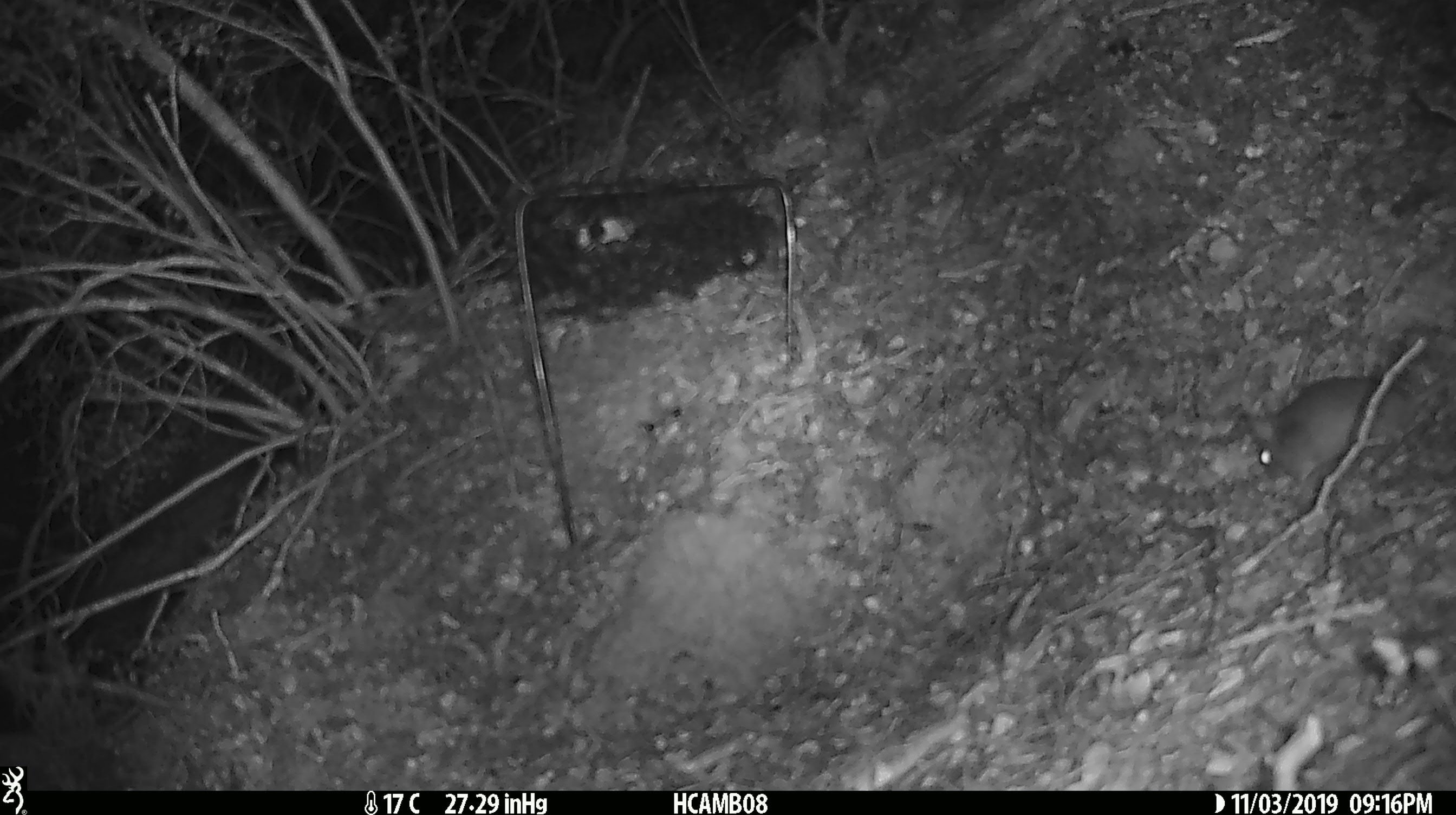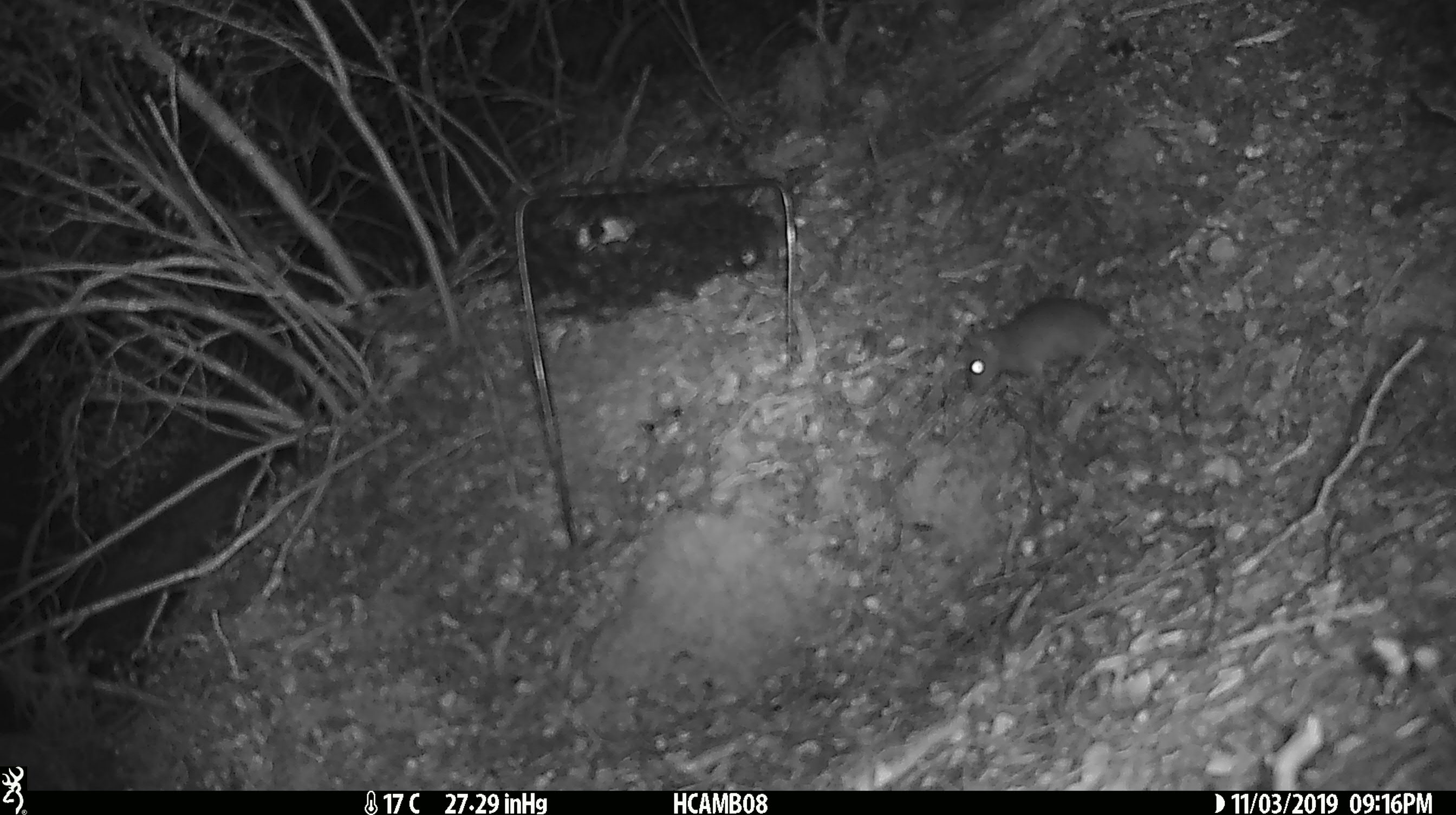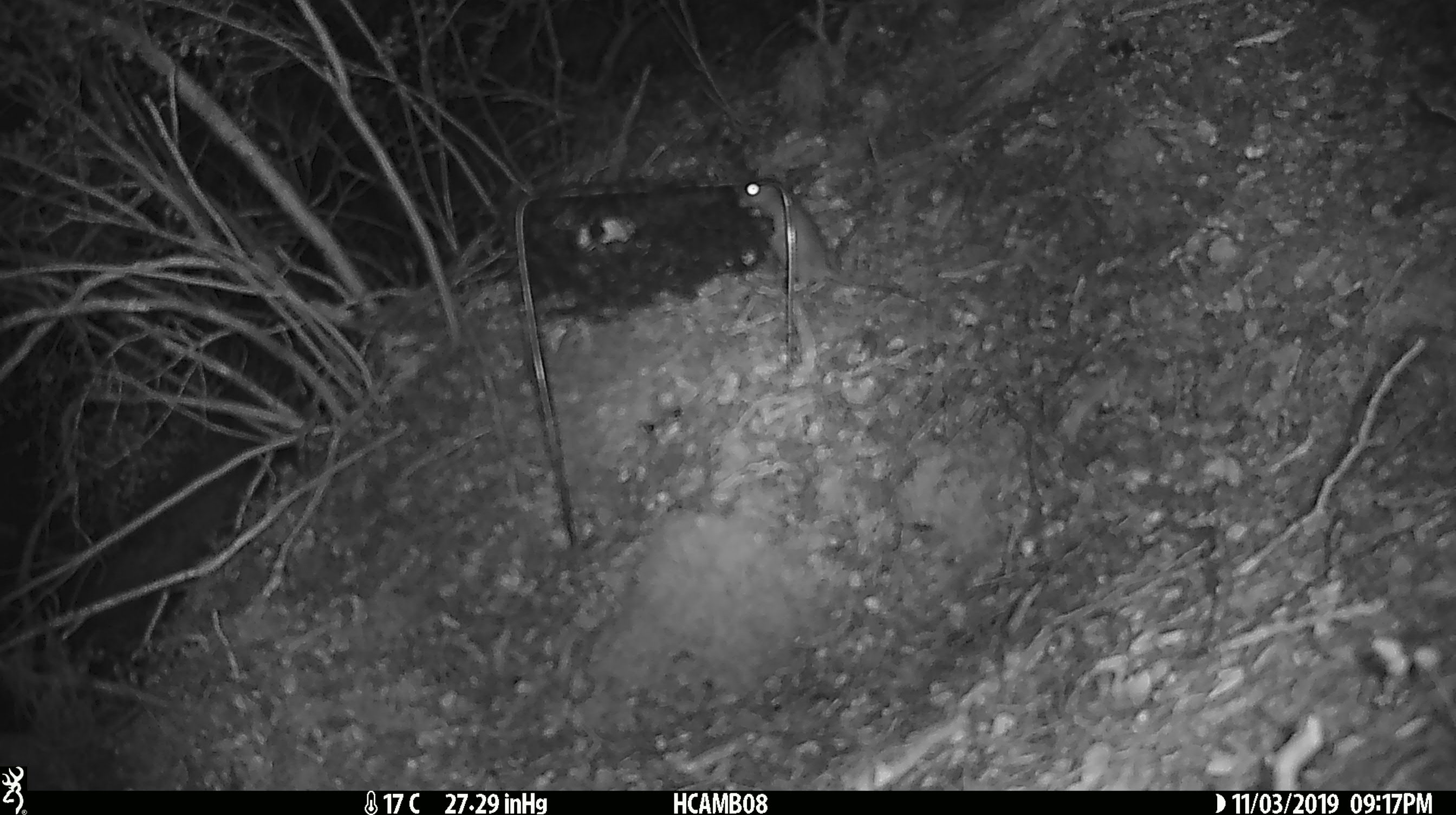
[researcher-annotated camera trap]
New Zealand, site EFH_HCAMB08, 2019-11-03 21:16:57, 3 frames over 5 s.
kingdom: Animalia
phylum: Chordata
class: Mammalia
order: Rodentia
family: Muridae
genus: Mus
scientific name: Mus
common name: mouse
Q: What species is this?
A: Mouse (Mus).